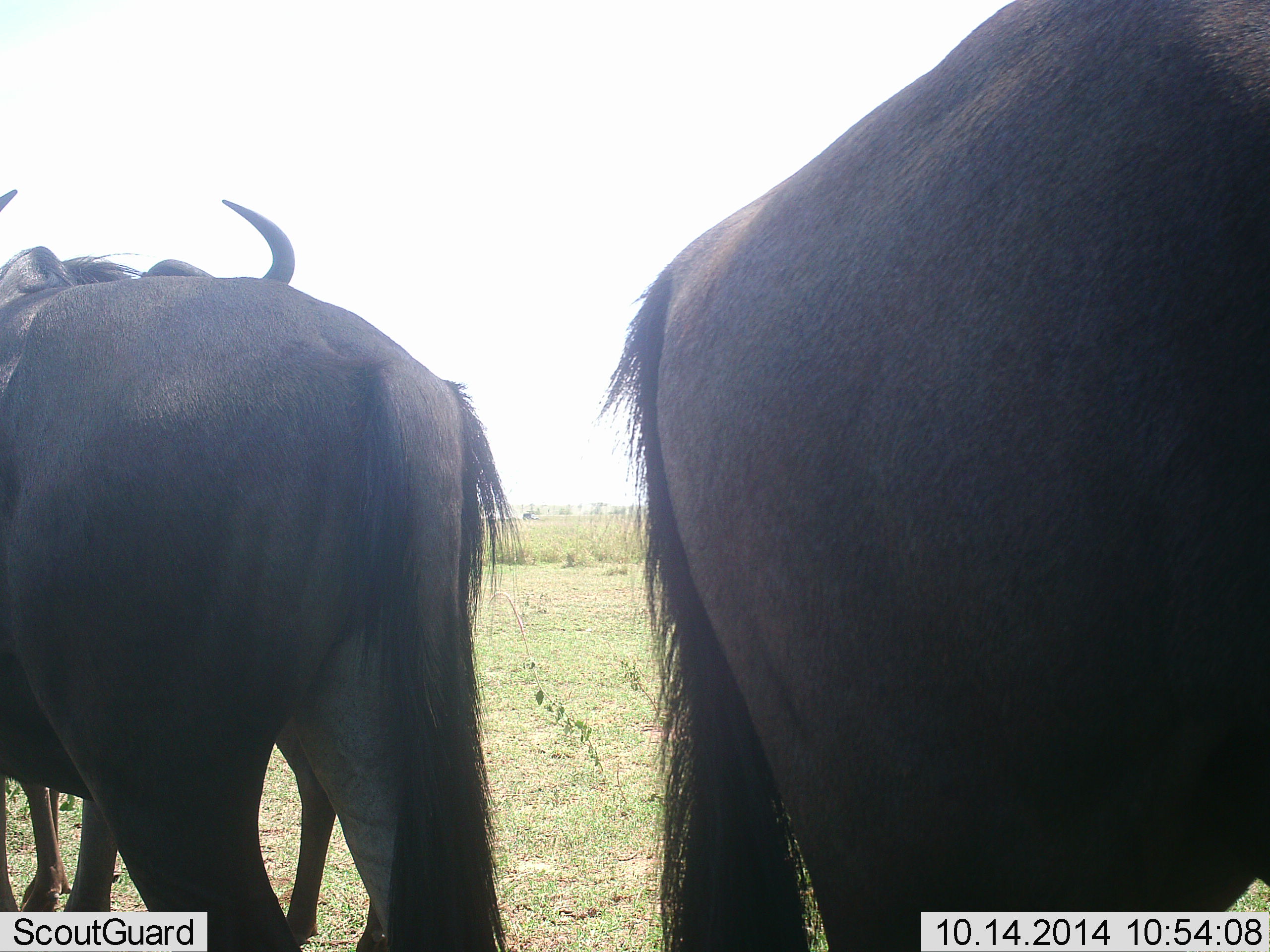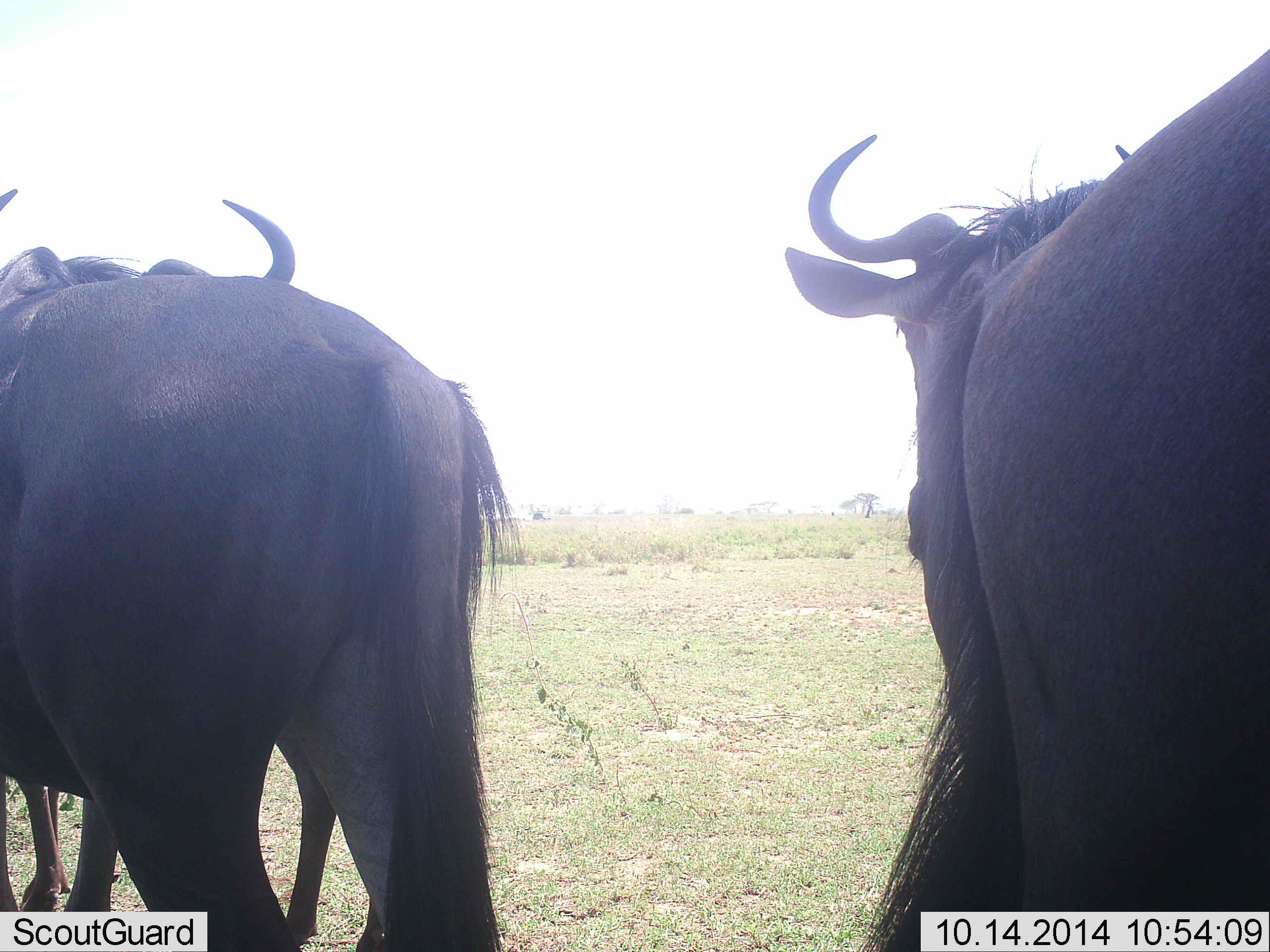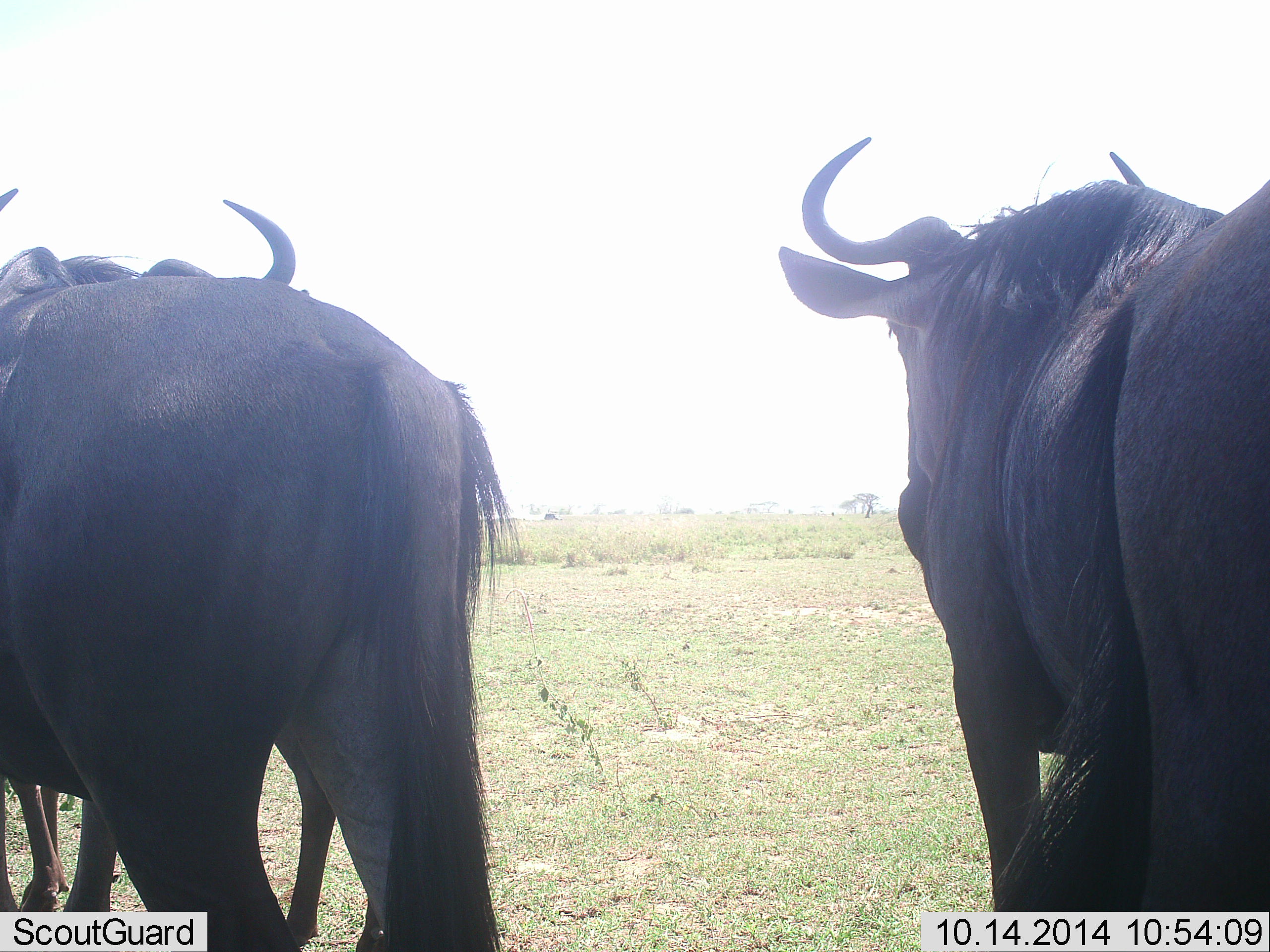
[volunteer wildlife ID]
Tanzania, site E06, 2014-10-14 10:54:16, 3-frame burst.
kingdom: Animalia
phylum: Chordata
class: Mammalia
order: Artiodactyla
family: Bovidae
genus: Connochaetes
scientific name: Connochaetes taurinus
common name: blue wildebeest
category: wildebeest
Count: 2.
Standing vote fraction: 92%.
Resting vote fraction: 0%.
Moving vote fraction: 46%.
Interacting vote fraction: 0%.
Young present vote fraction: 0%.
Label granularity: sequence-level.